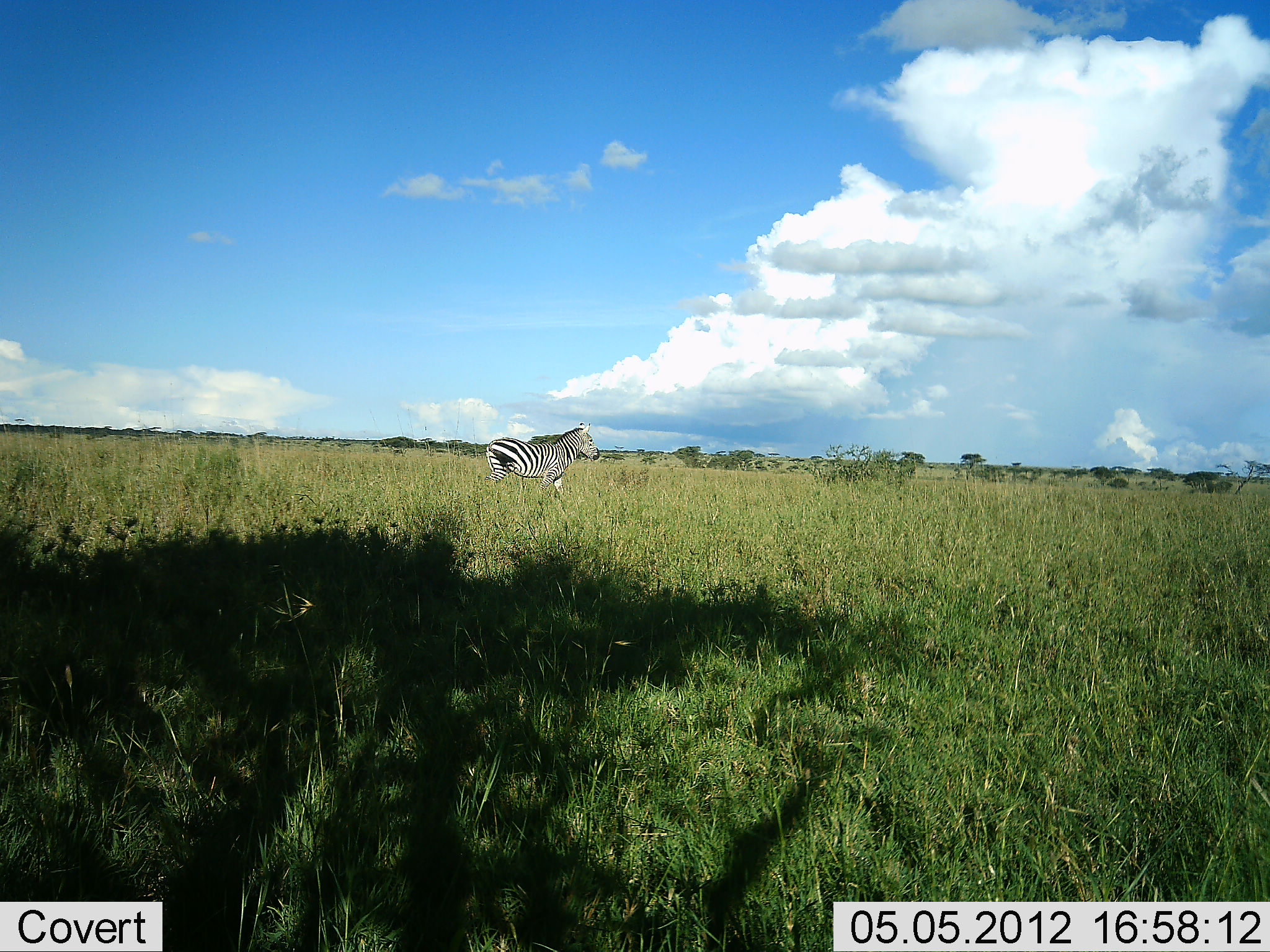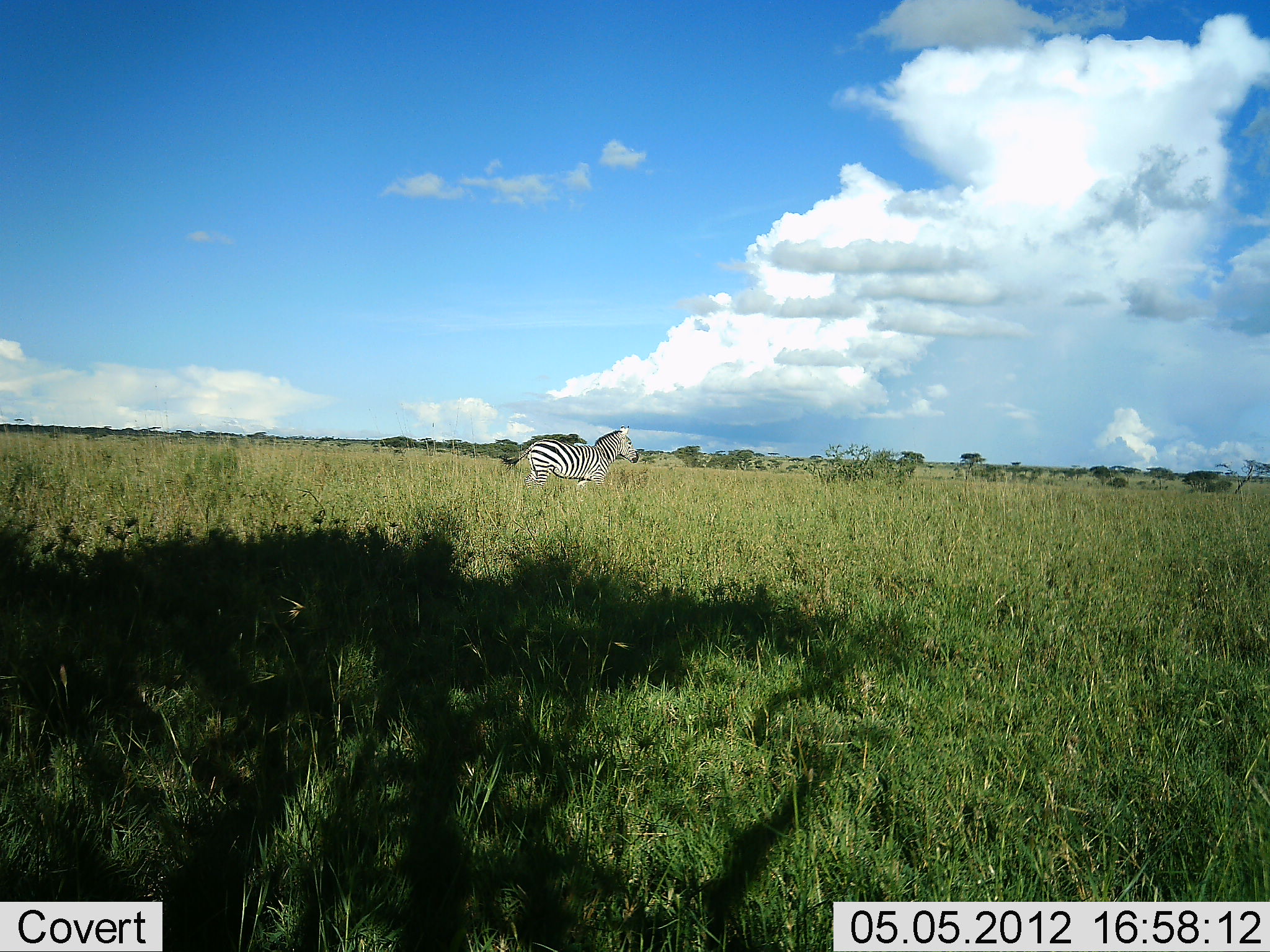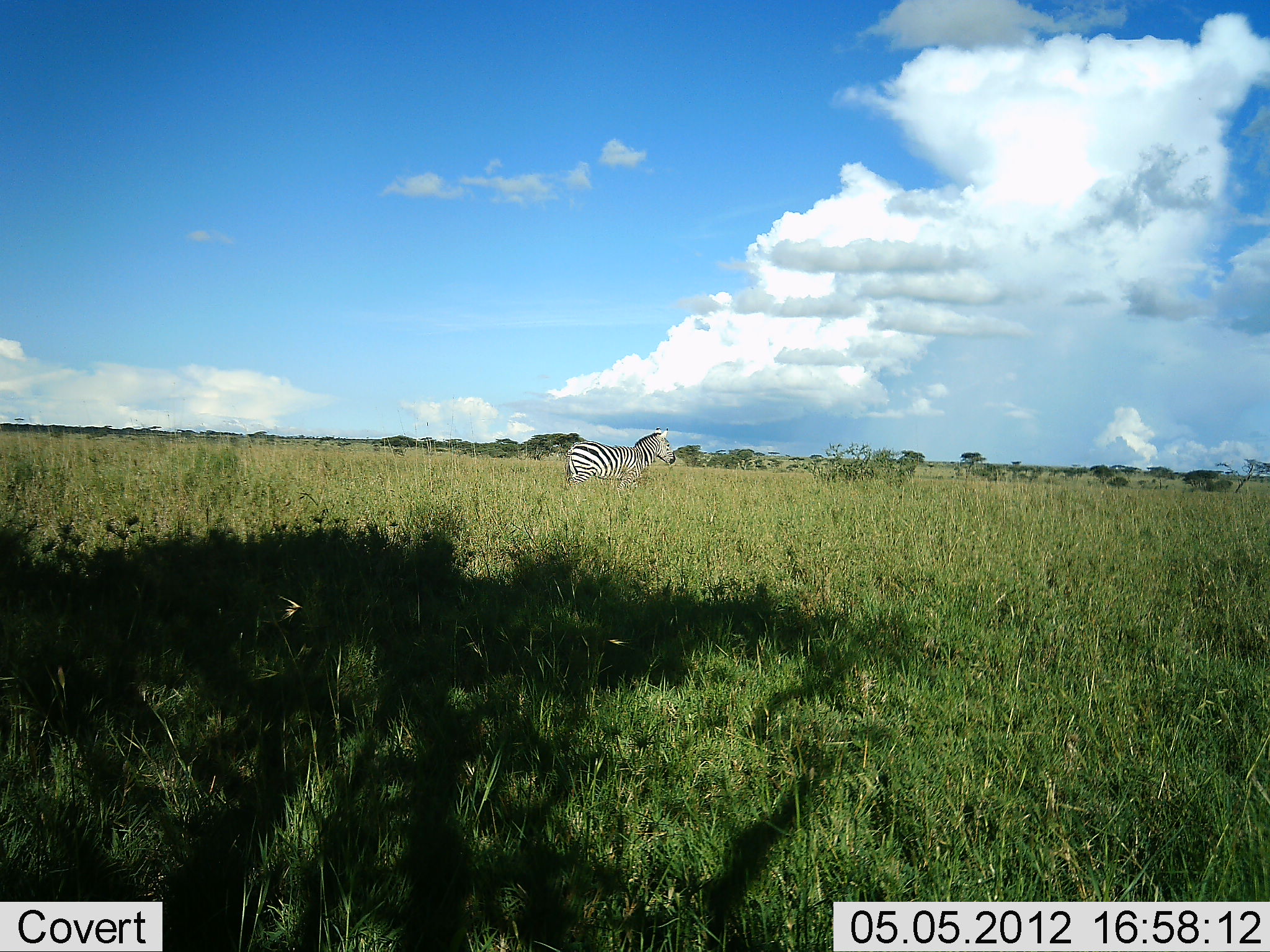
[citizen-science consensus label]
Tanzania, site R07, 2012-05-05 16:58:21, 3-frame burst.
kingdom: Animalia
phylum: Chordata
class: Mammalia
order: Perissodactyla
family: Equidae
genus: Equus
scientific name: Equus quagga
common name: plains zebra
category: zebra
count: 1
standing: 0%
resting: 0%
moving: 100%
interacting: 0%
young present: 0%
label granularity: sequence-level